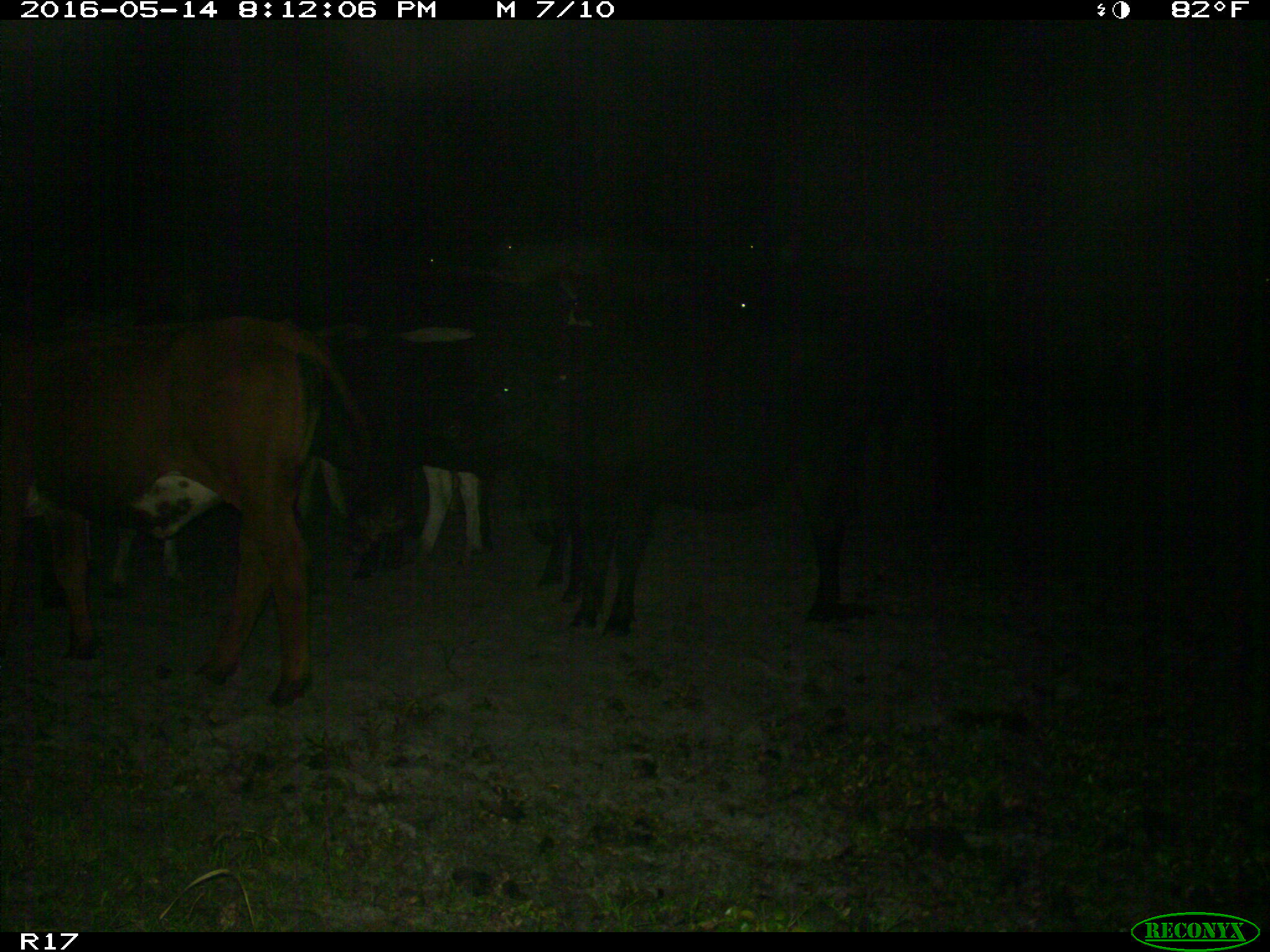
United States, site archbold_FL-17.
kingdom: Animalia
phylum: Chordata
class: Mammalia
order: Artiodactyla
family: Bovidae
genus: Bos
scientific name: Bos taurus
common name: domestic cow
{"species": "Bos taurus (domestic cow)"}